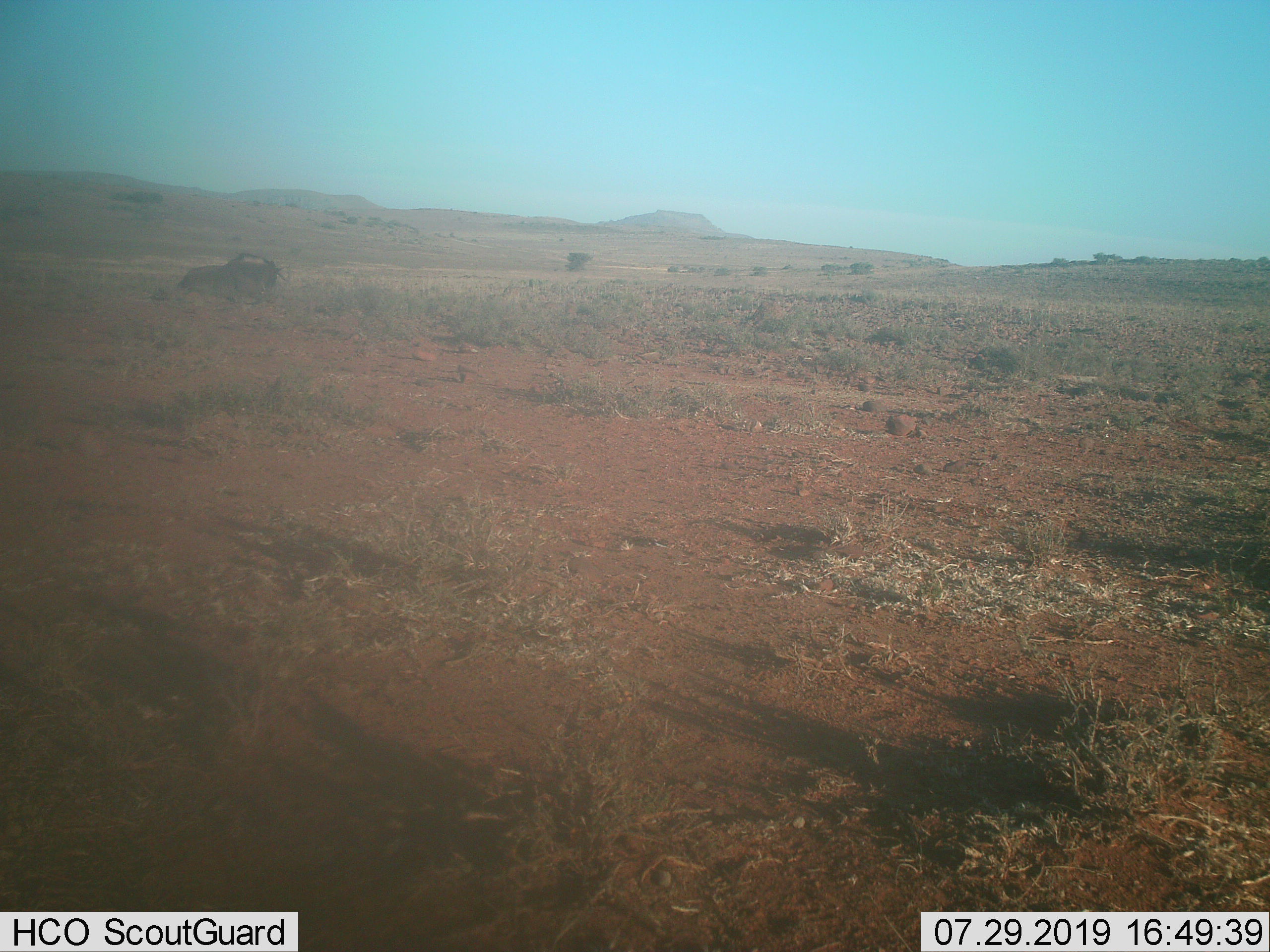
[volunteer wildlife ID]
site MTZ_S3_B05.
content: unidentified animal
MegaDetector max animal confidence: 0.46